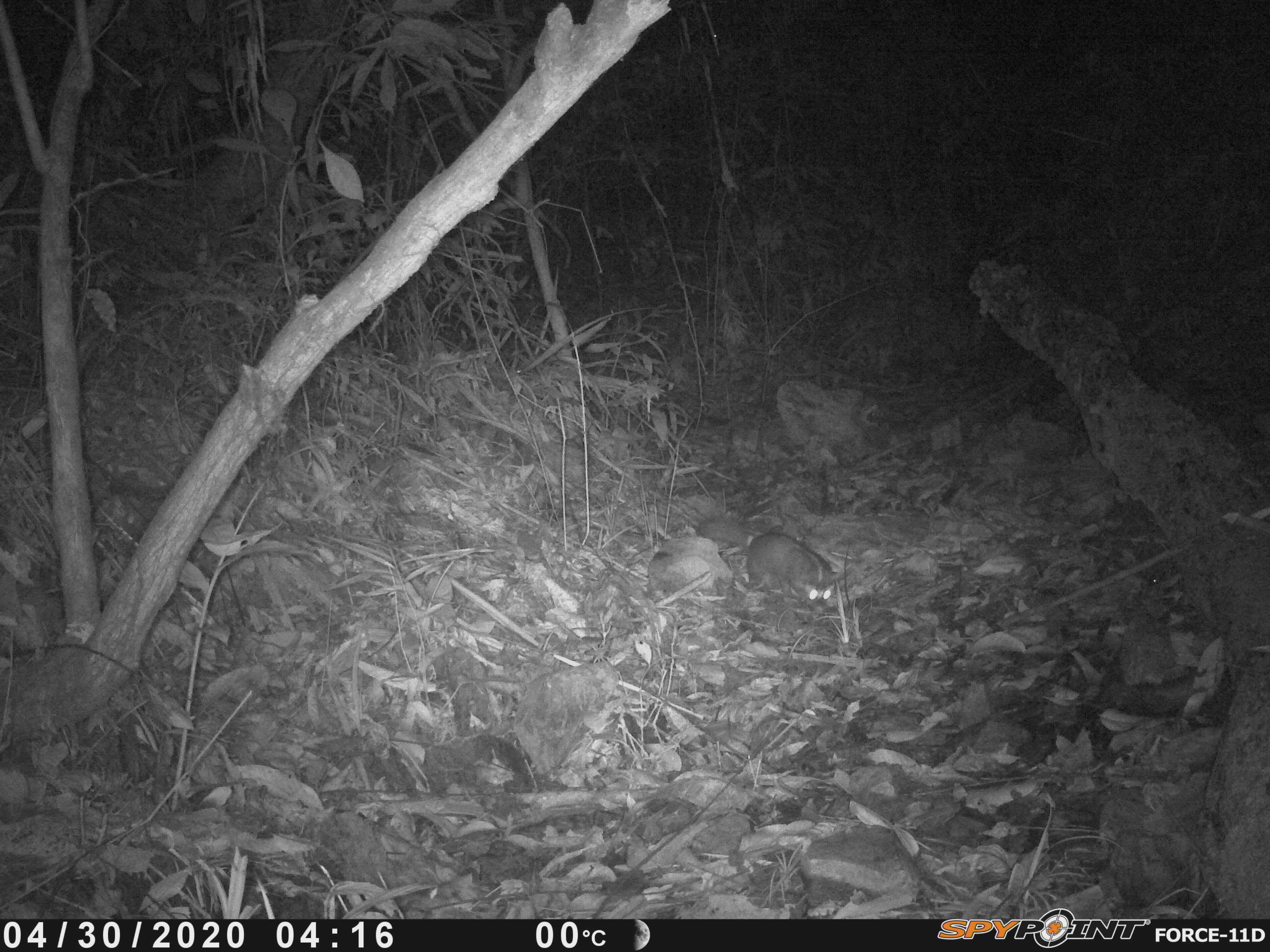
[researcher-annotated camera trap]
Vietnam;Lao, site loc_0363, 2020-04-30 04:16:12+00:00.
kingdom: Animalia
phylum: Chordata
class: Mammalia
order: Carnivora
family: Mustelidae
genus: Melogale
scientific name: Melogale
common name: ferret badger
Ferret badger (Melogale). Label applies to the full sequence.